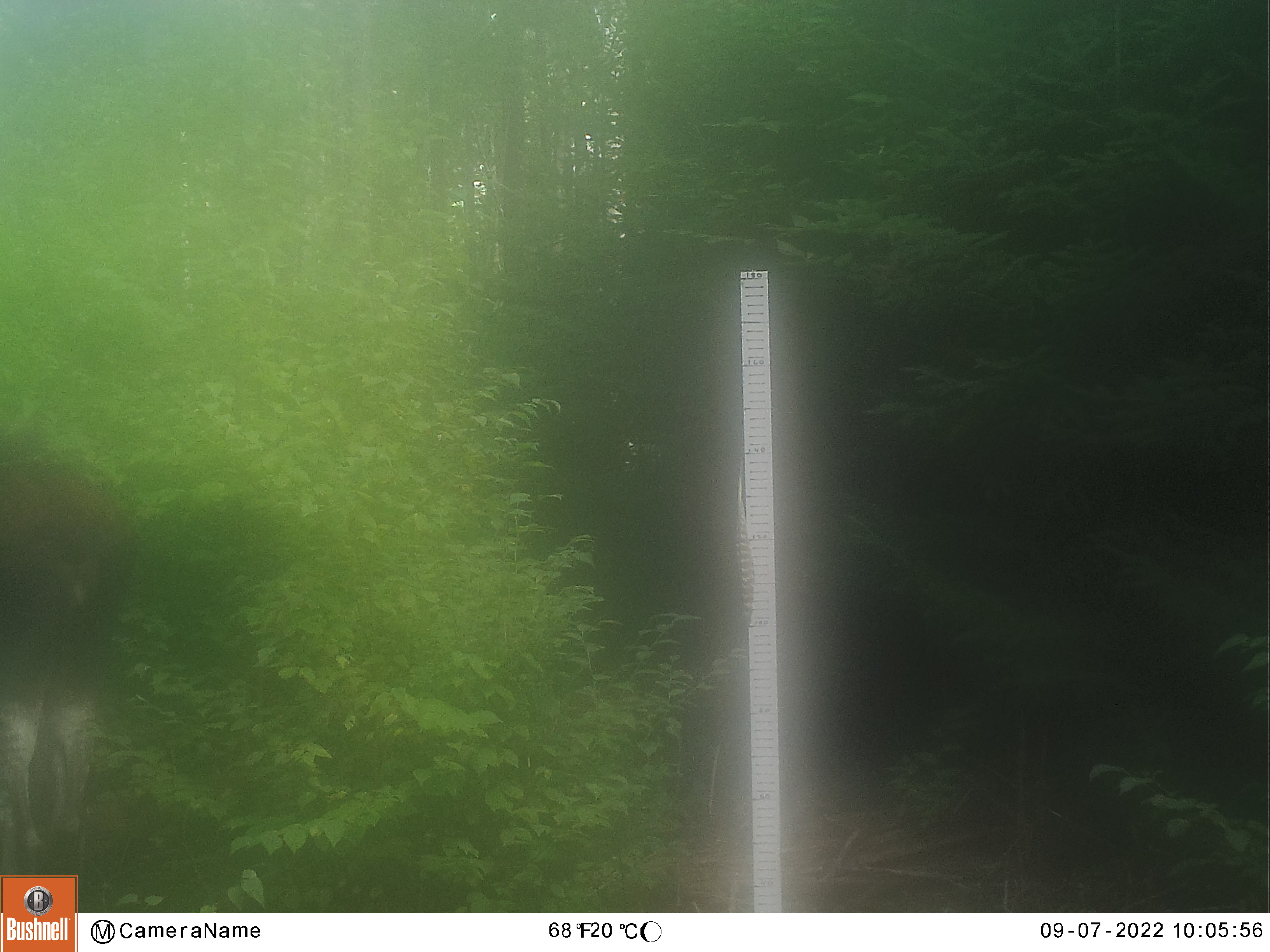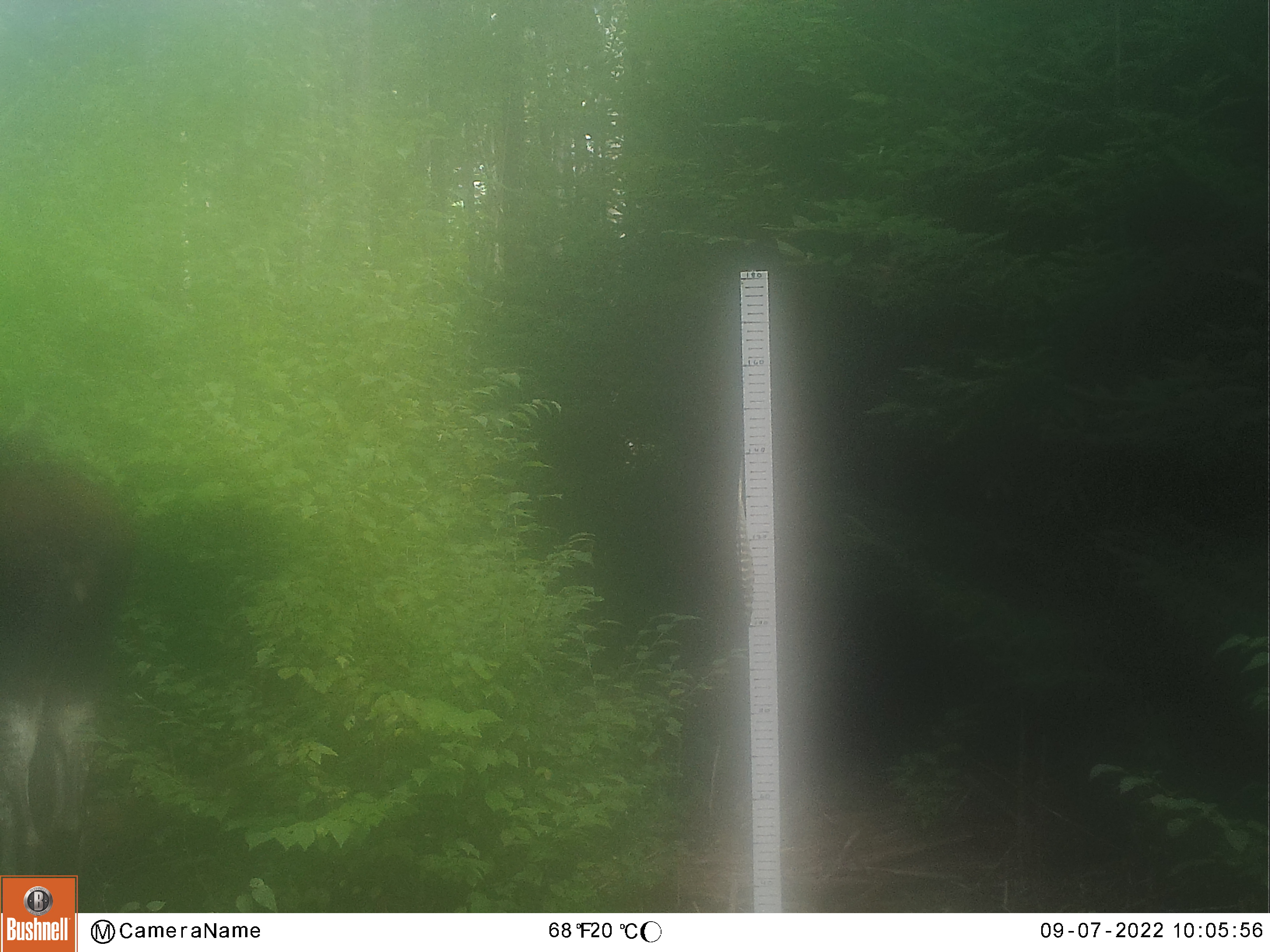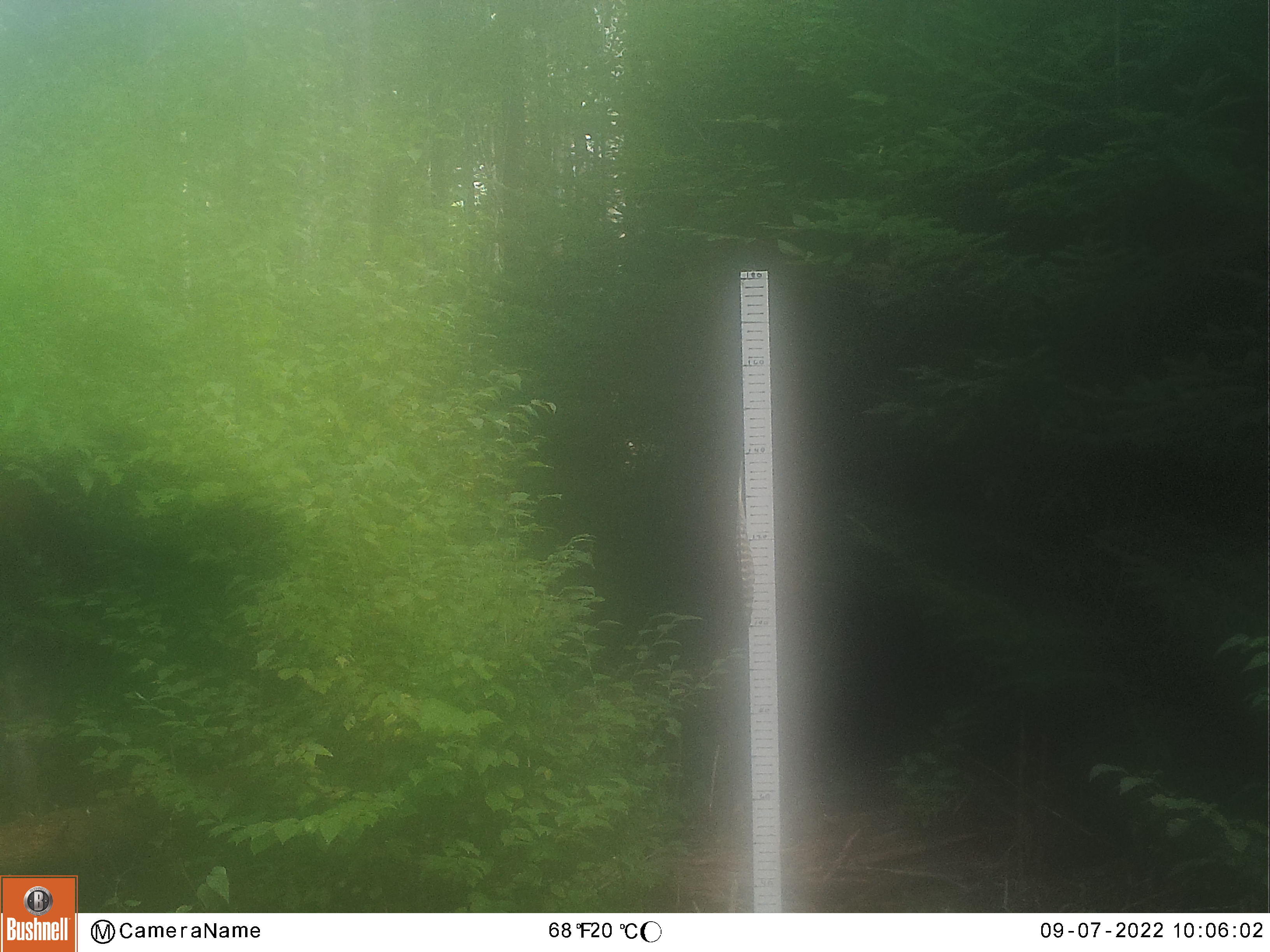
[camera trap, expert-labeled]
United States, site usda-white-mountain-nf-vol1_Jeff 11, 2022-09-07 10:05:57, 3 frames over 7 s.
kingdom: Animalia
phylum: Chordata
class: Mammalia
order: Artiodactyla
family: Cervidae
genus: Alces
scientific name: Alces alces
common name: moose